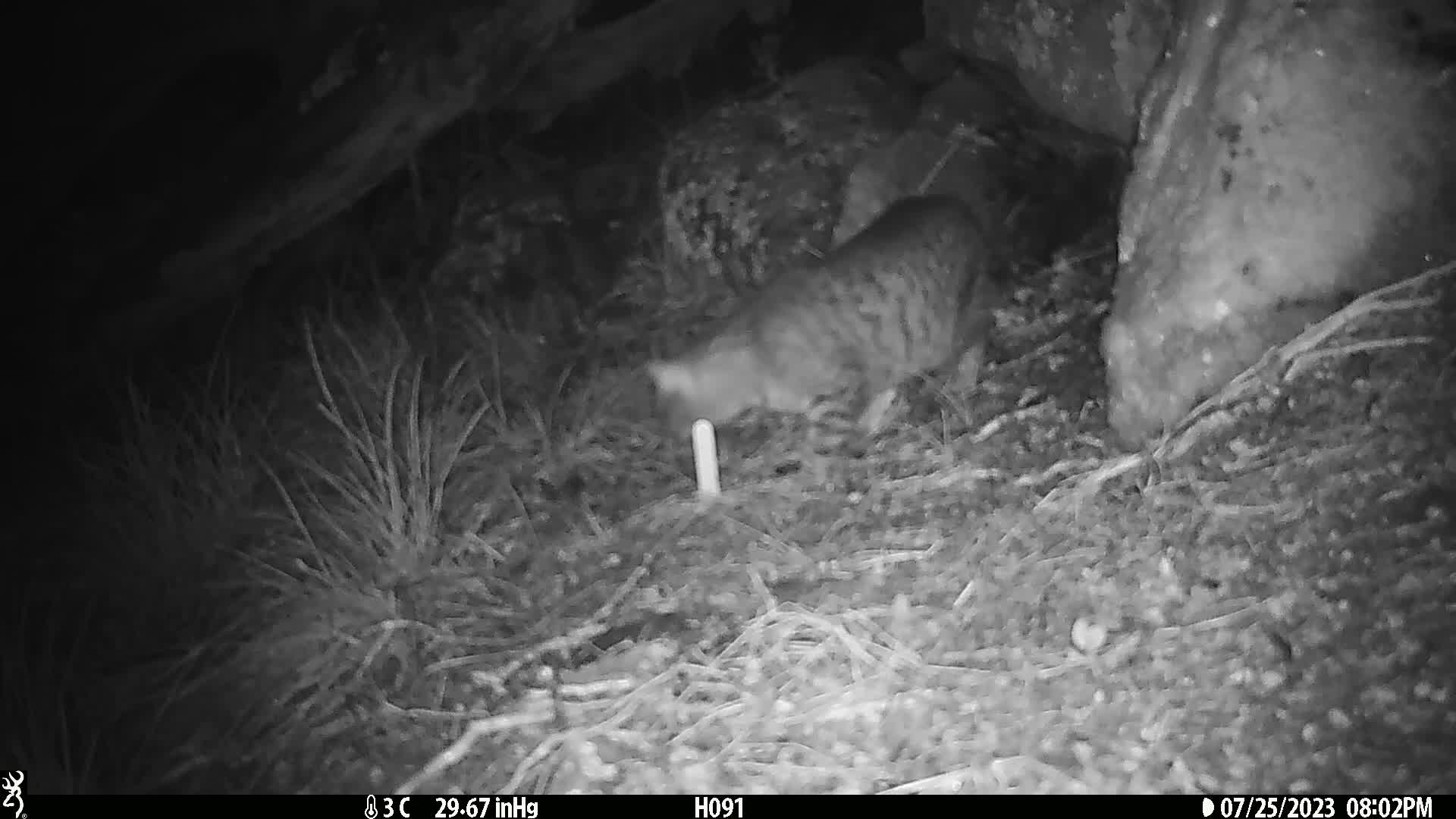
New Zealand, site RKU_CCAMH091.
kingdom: Animalia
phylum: Chordata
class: Mammalia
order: Carnivora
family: Felidae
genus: Felis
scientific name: Felis catus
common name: domestic cat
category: cat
Cat (domestic cat) (Felis catus).